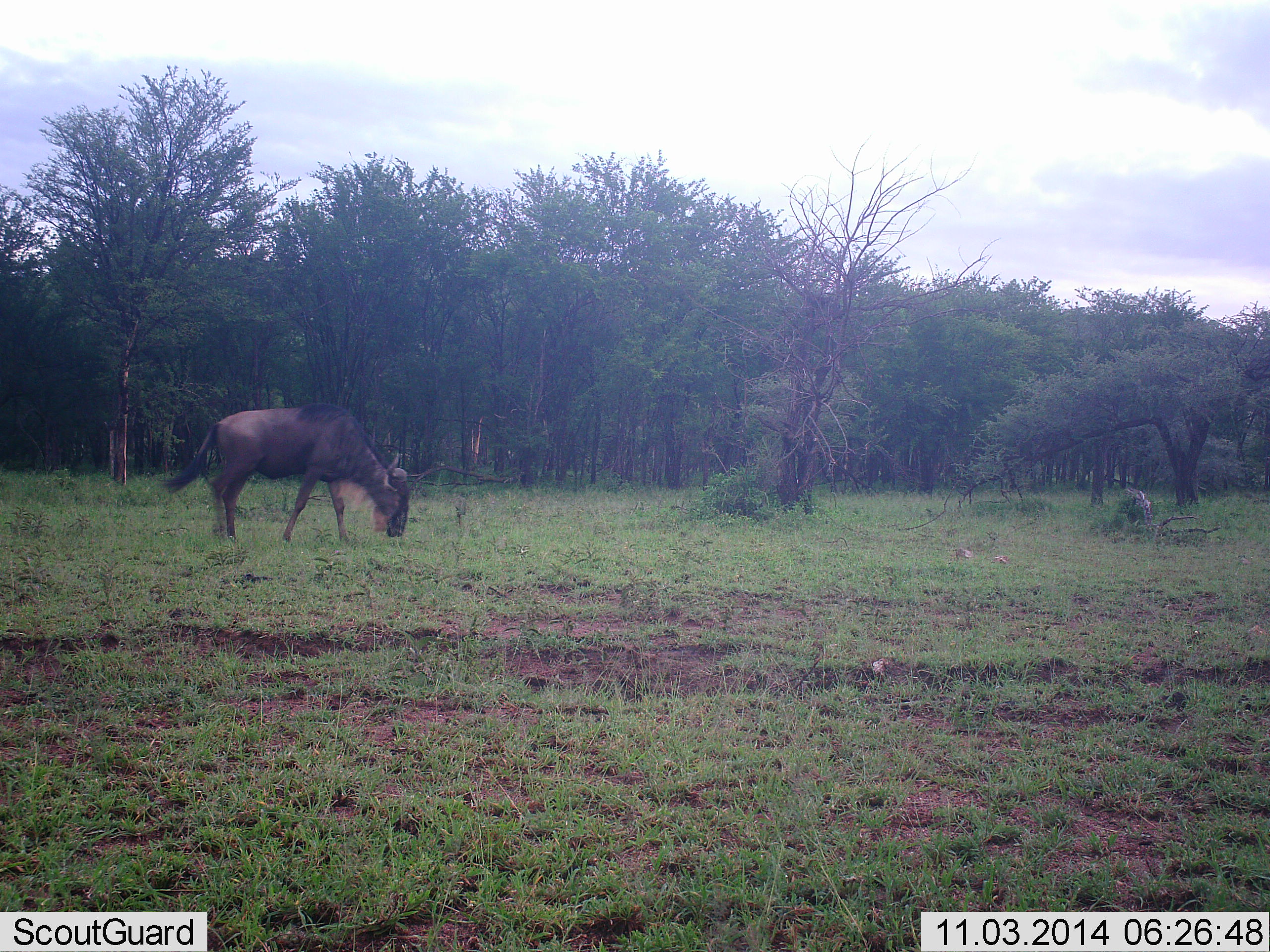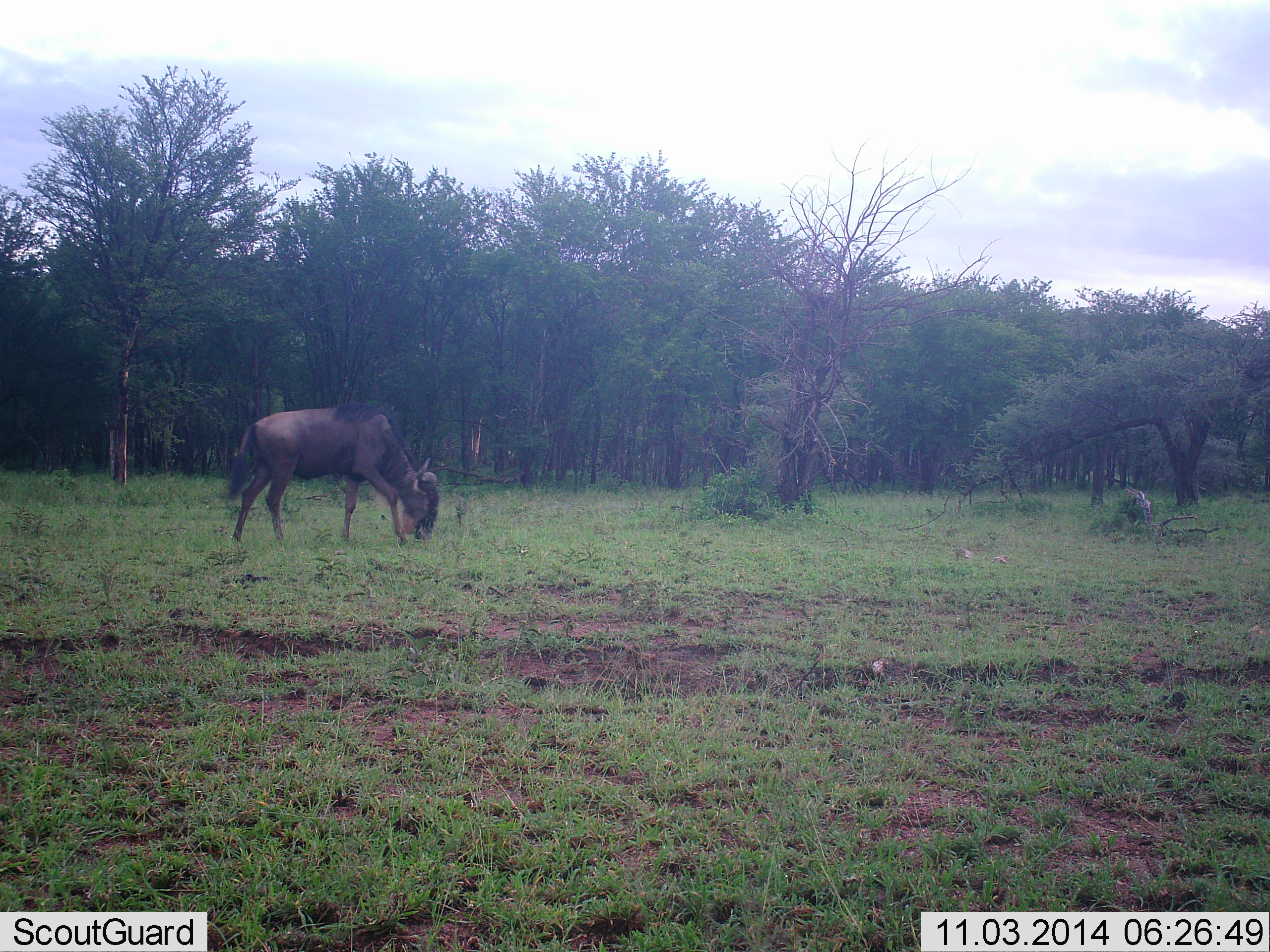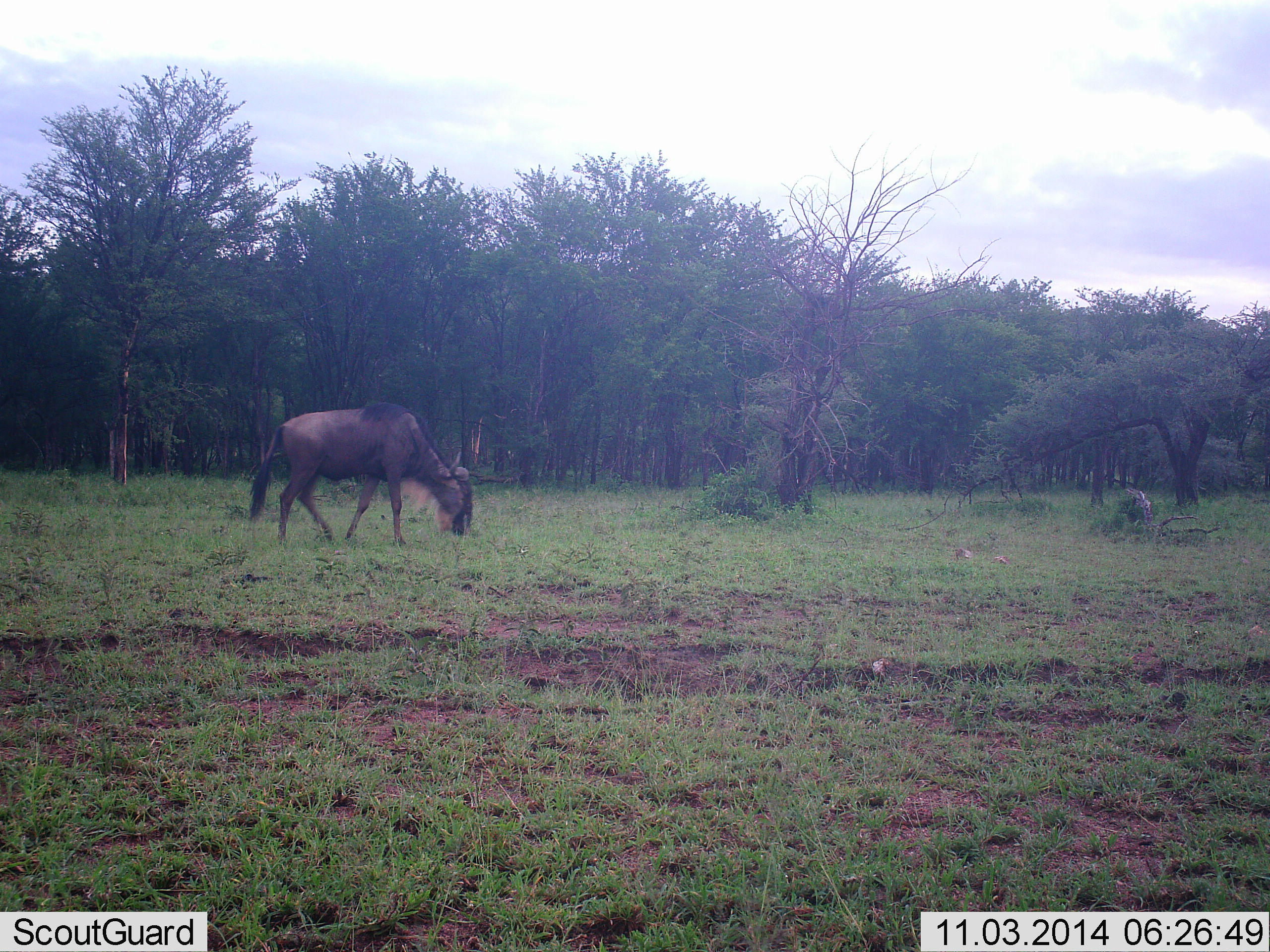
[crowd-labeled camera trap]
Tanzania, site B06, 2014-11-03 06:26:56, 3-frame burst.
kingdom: Animalia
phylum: Chordata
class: Mammalia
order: Artiodactyla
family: Bovidae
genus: Connochaetes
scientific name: Connochaetes taurinus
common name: blue wildebeest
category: wildebeest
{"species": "wildebeest (blue wildebeest) (Connochaetes taurinus)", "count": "1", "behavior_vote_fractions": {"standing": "20%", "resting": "0%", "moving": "50%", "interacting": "0%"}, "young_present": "0%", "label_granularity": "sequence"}